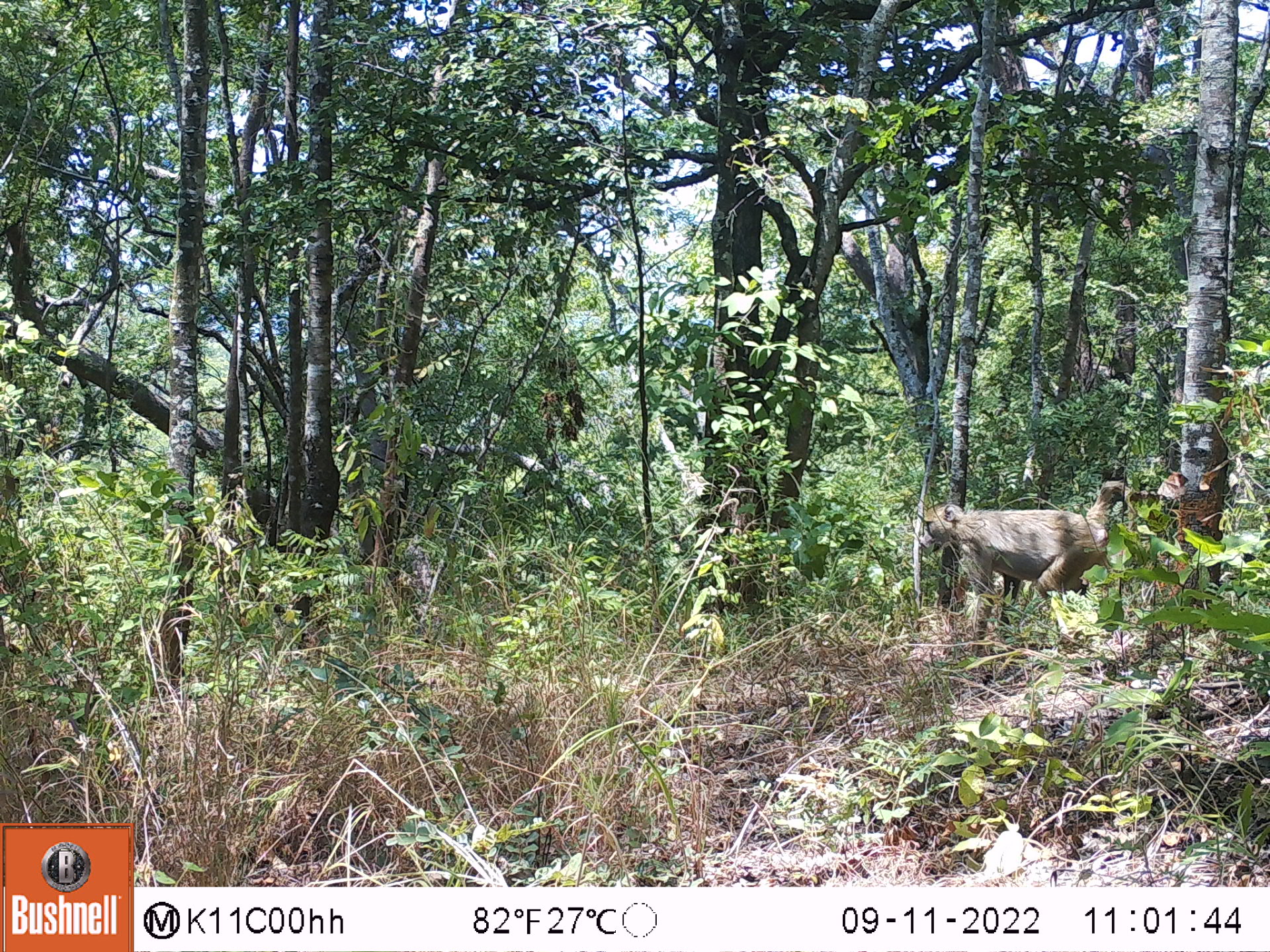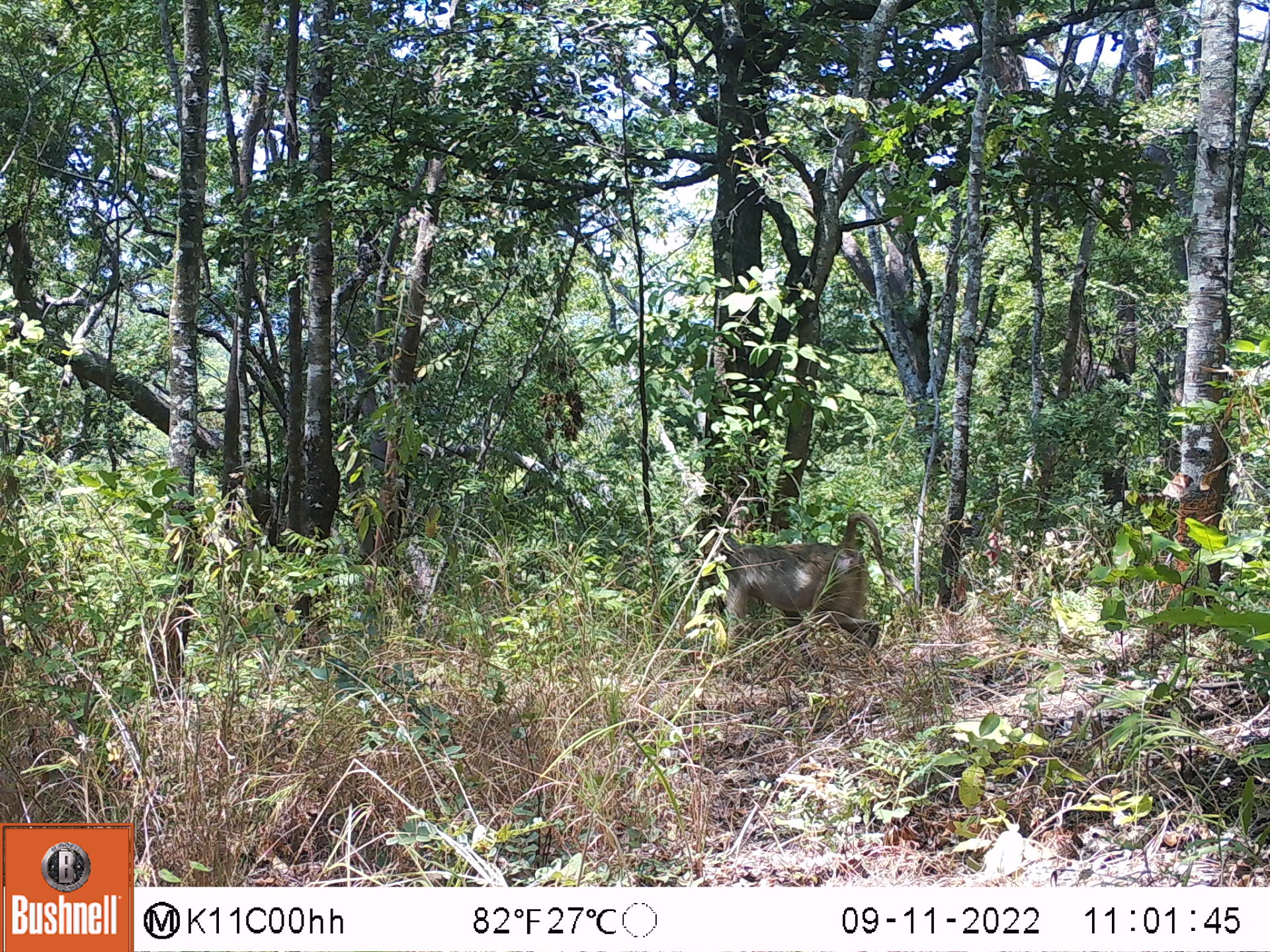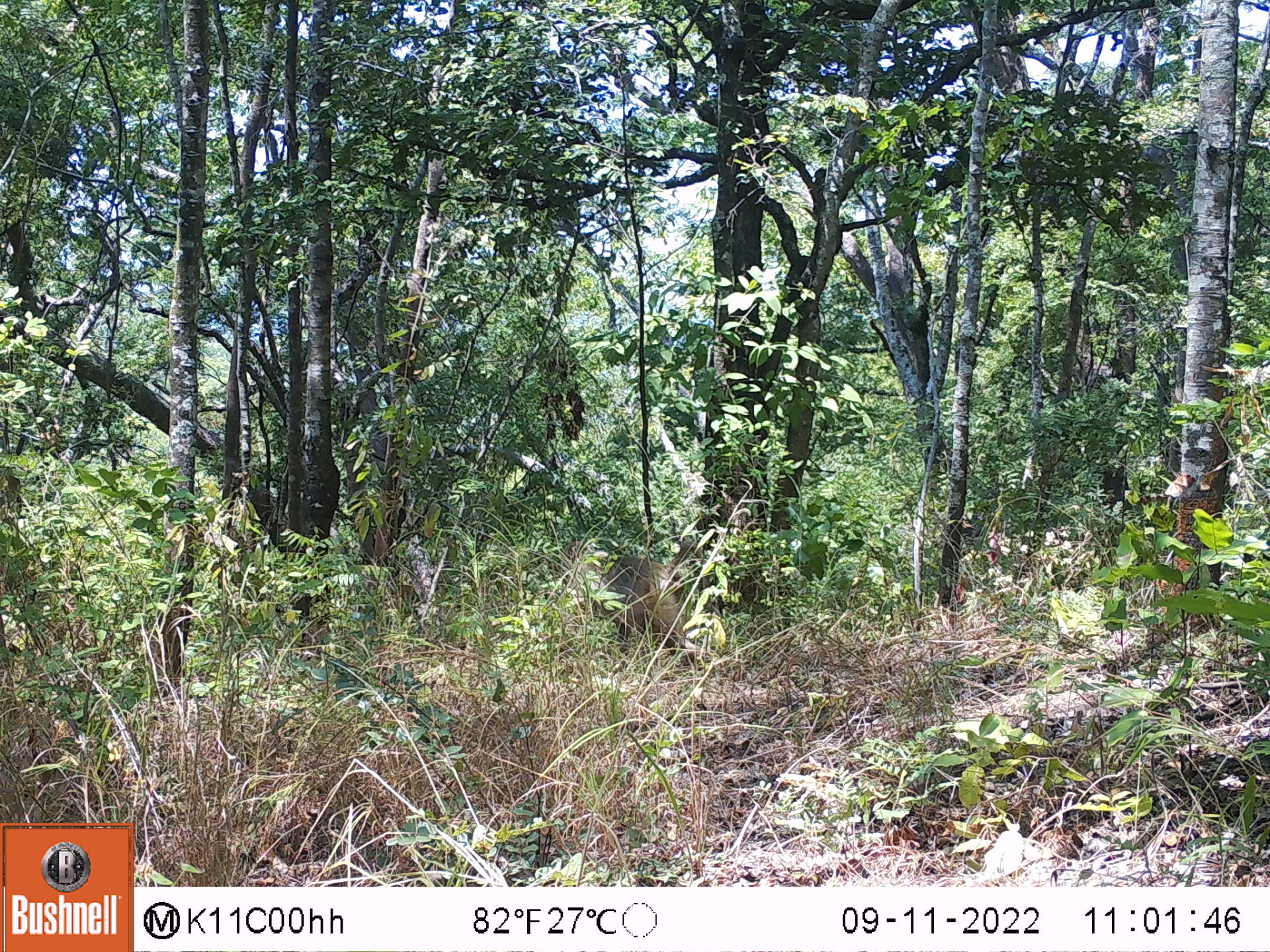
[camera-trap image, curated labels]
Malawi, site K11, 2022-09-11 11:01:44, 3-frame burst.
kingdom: Animalia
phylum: Chordata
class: Mammalia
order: Primates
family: Cercopithecidae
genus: Papio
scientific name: Papio cynocephalus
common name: yellow baboon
Yellow baboon (Papio cynocephalus), count 1.